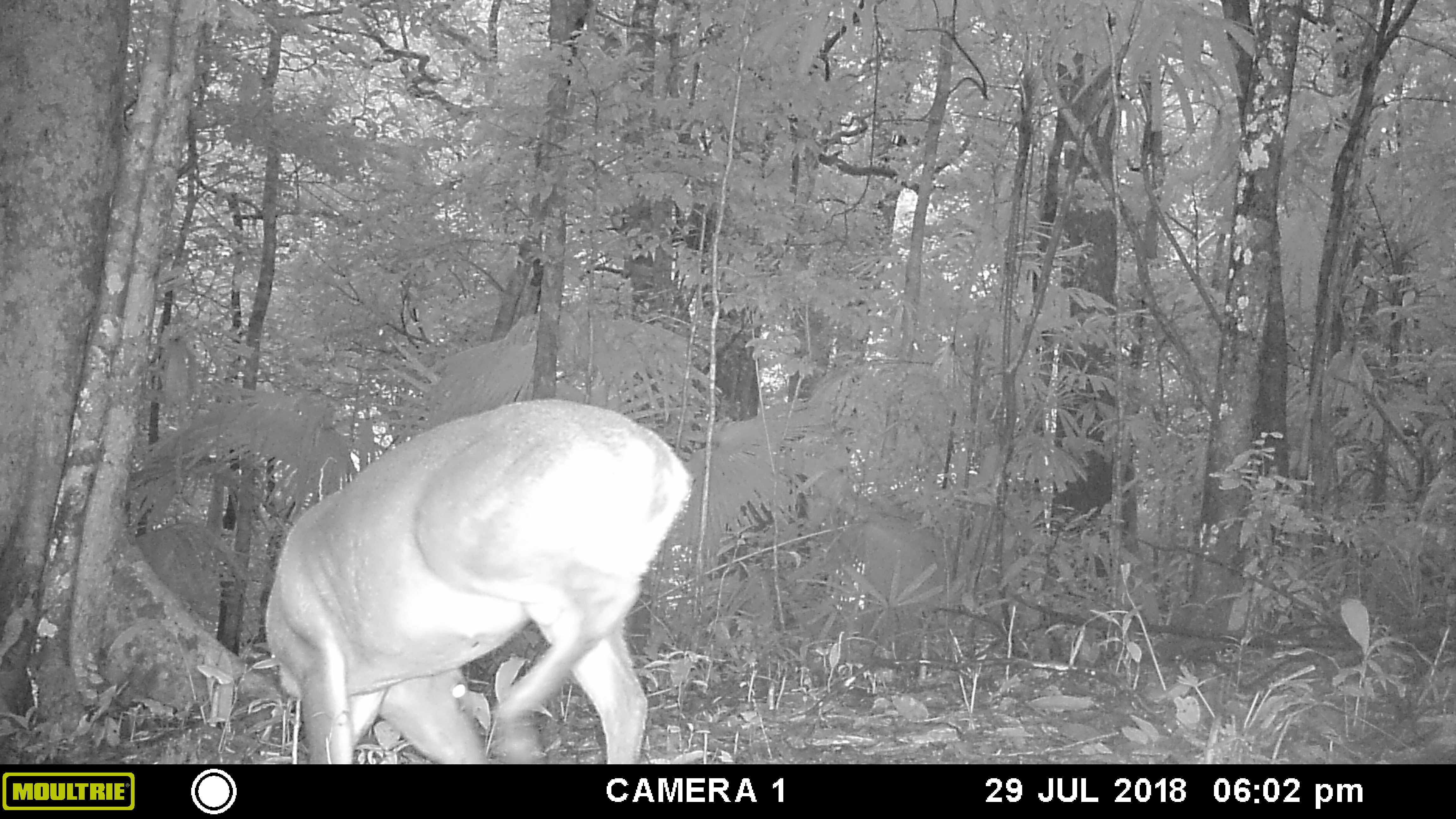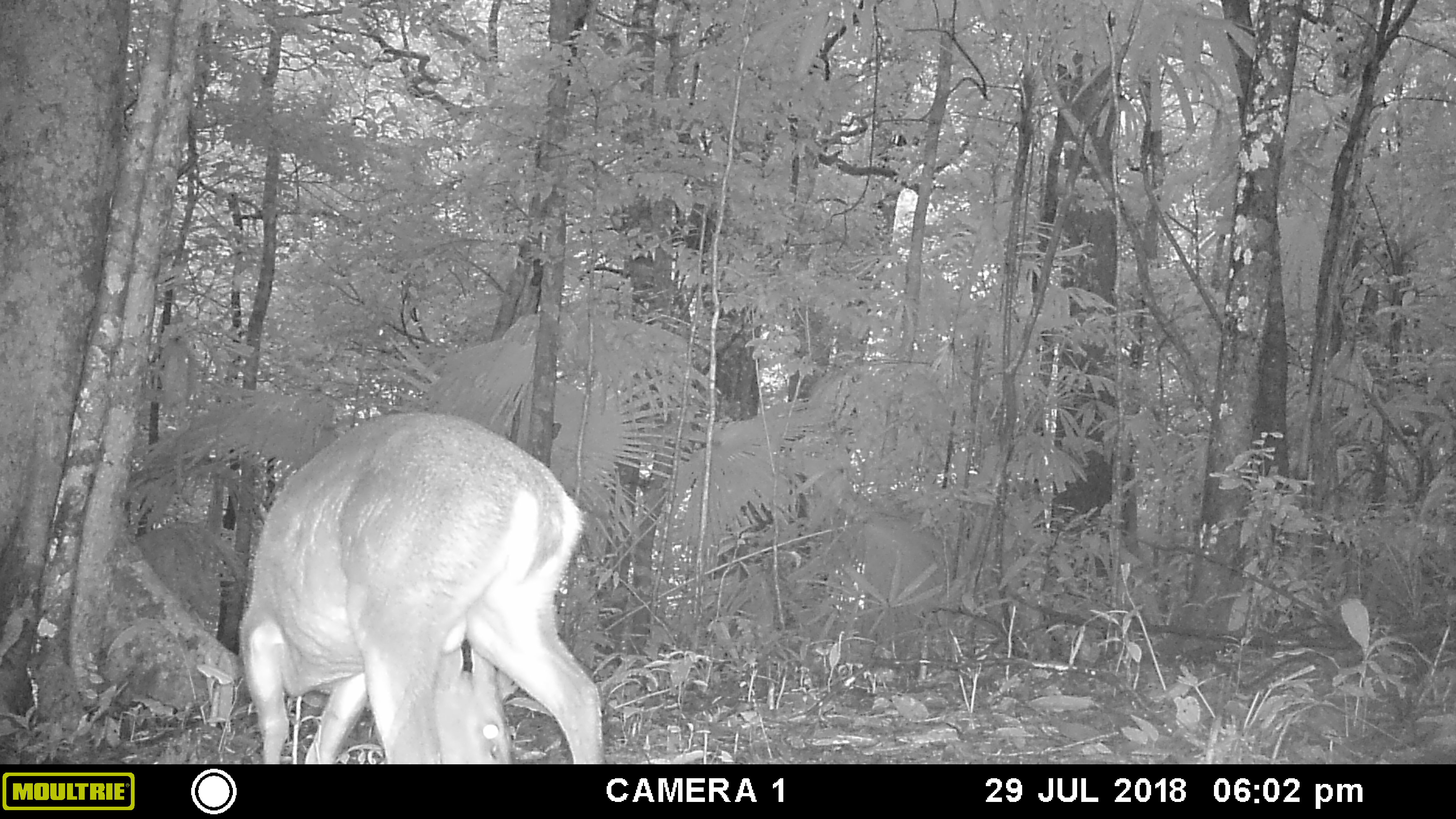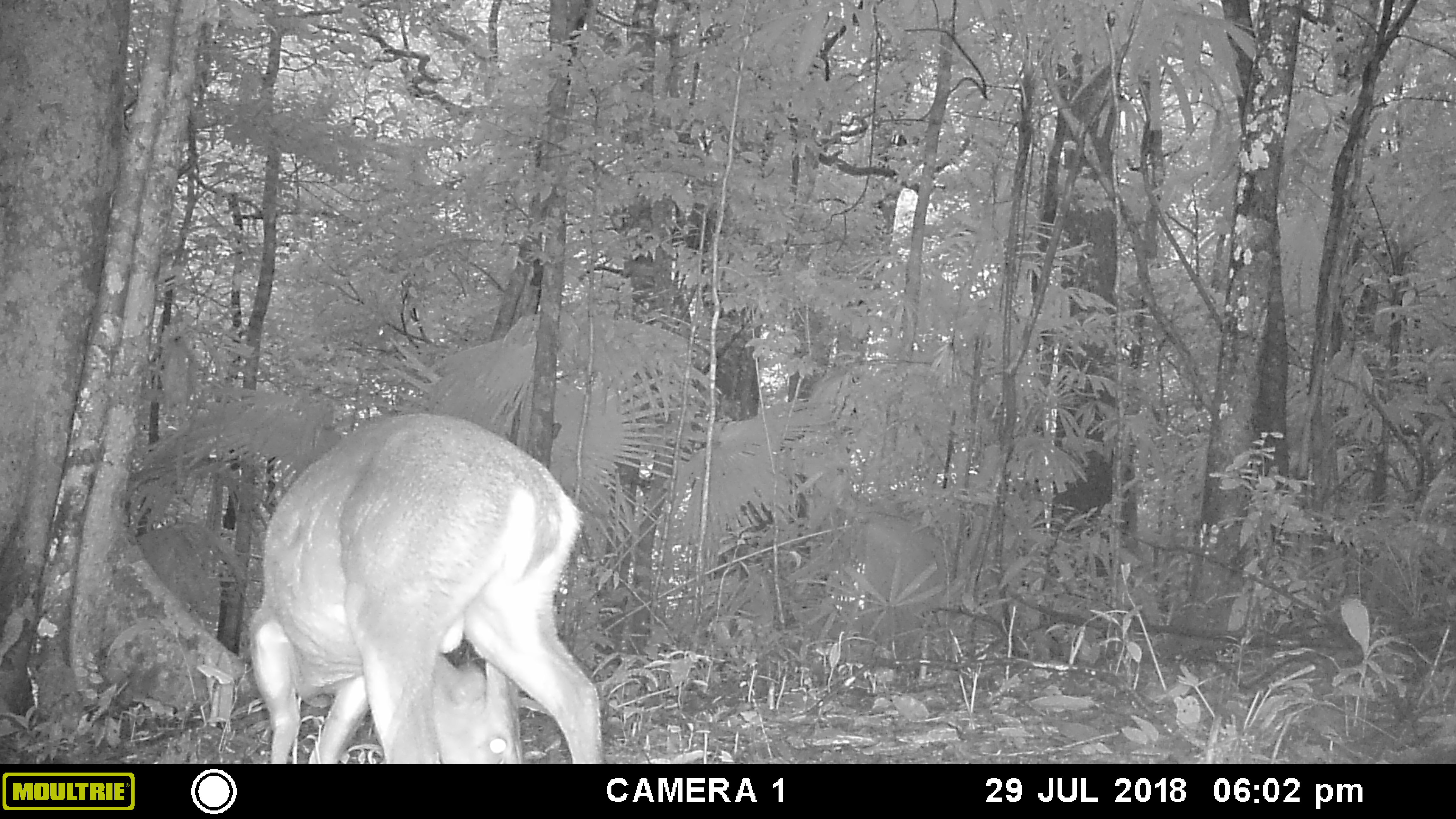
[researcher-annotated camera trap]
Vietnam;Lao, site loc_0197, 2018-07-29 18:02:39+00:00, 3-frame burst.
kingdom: Animalia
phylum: Chordata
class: Mammalia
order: Artiodactyla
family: Cervidae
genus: Muntiacus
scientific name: Muntiacus vuquangensis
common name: large-antlered muntjac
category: large antlered muntjac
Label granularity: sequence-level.